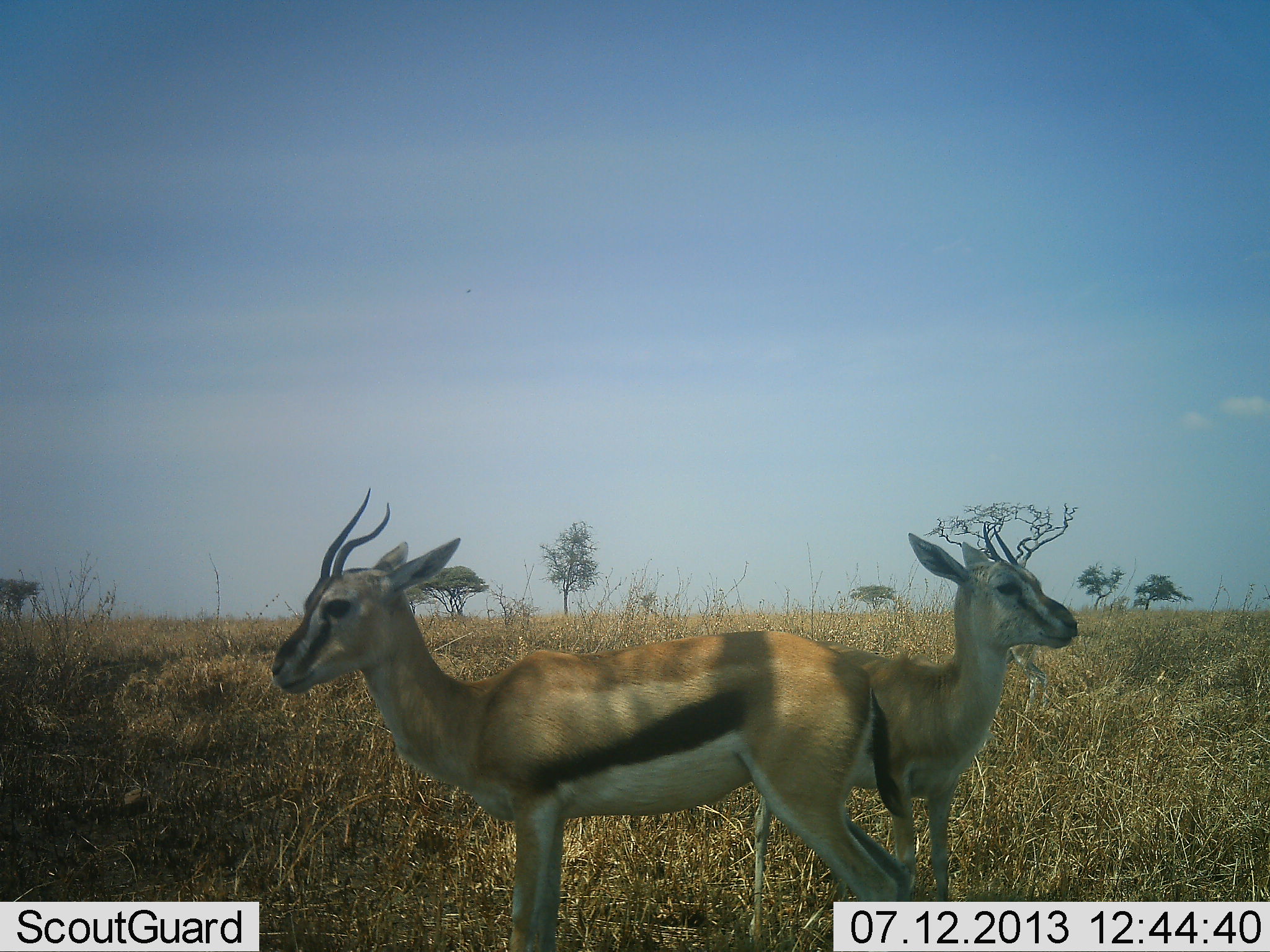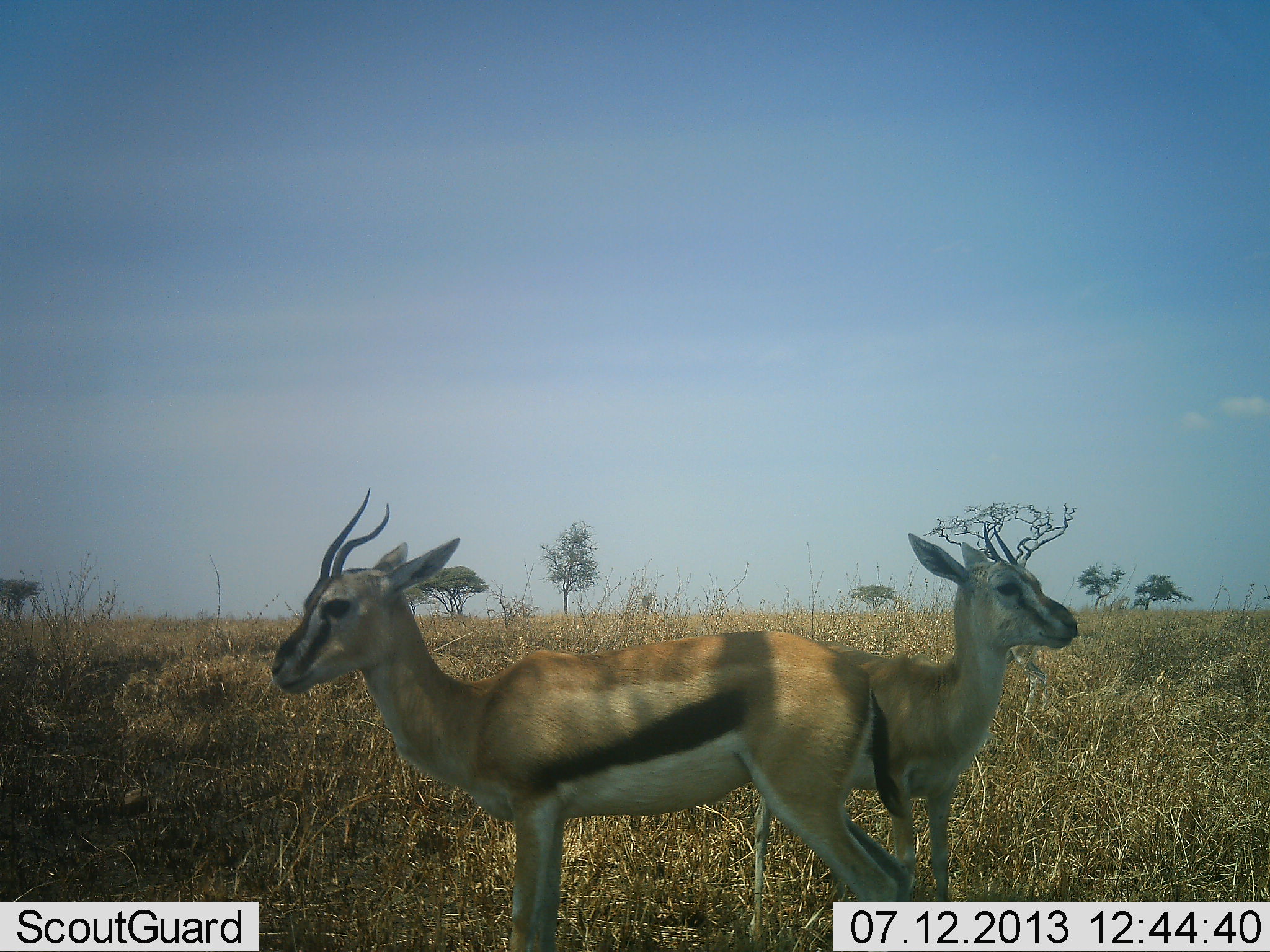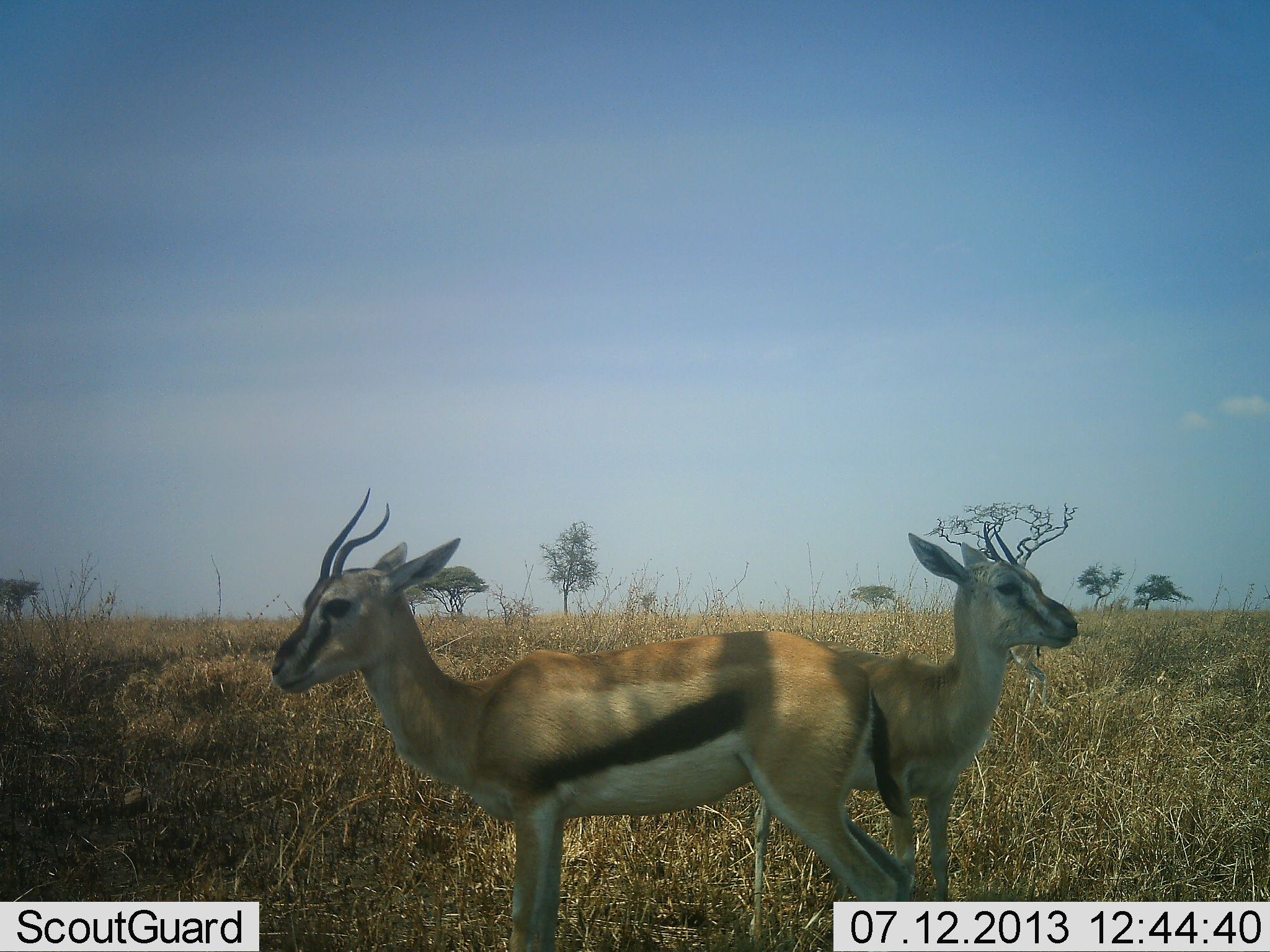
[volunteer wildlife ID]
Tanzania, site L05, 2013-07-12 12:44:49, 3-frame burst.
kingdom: Animalia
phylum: Chordata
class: Mammalia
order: Artiodactyla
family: Bovidae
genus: Eudorcas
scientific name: Eudorcas thomsonii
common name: thomson's gazelle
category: gazellethomsons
Gazellethomsons (thomson's gazelle) (Eudorcas thomsonii), count 2. Behavior (volunteer vote fractions): standing 100%, resting 0%, moving 0%, interacting 0%. Young present (vote fraction): 10%. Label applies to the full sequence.